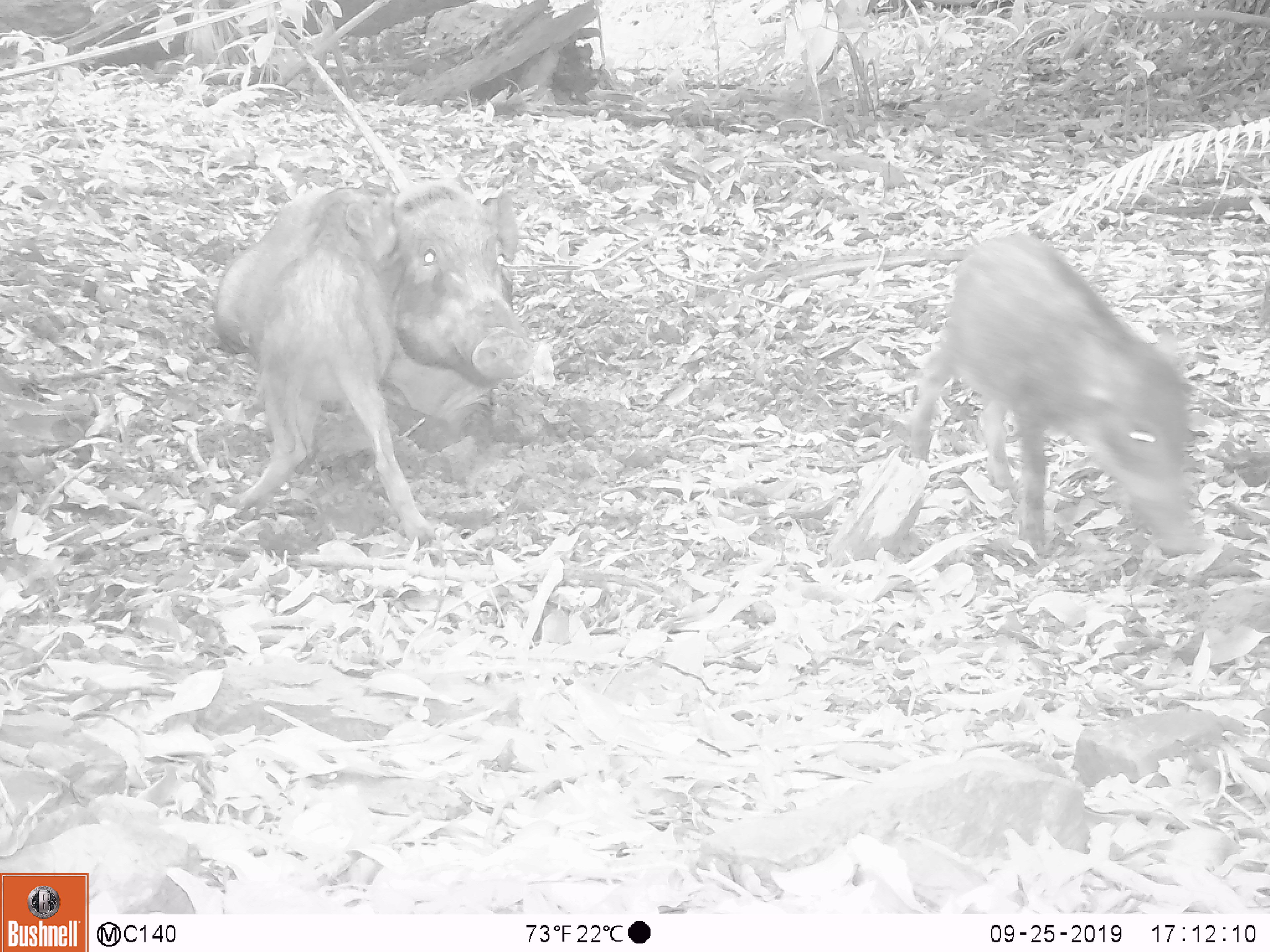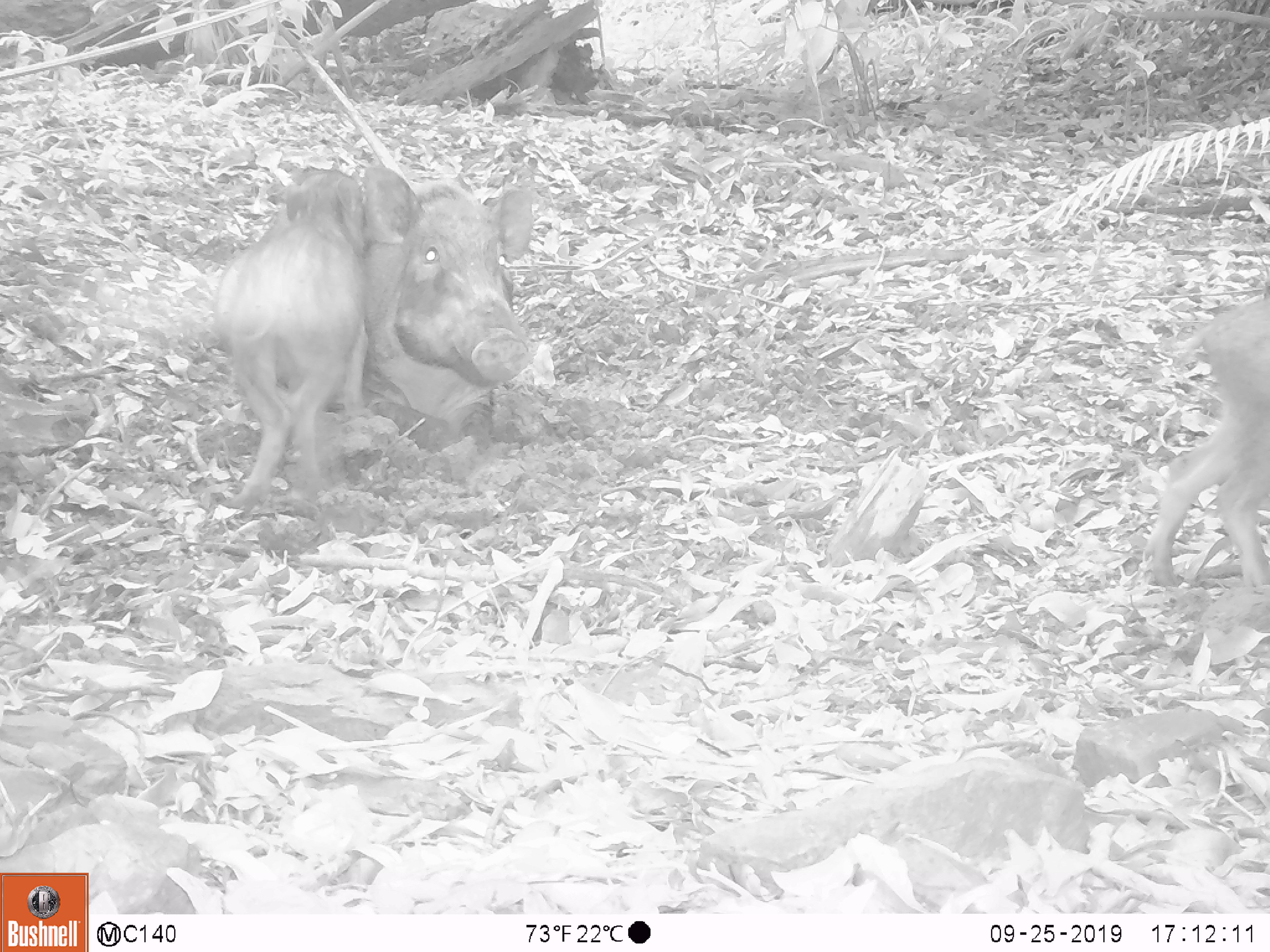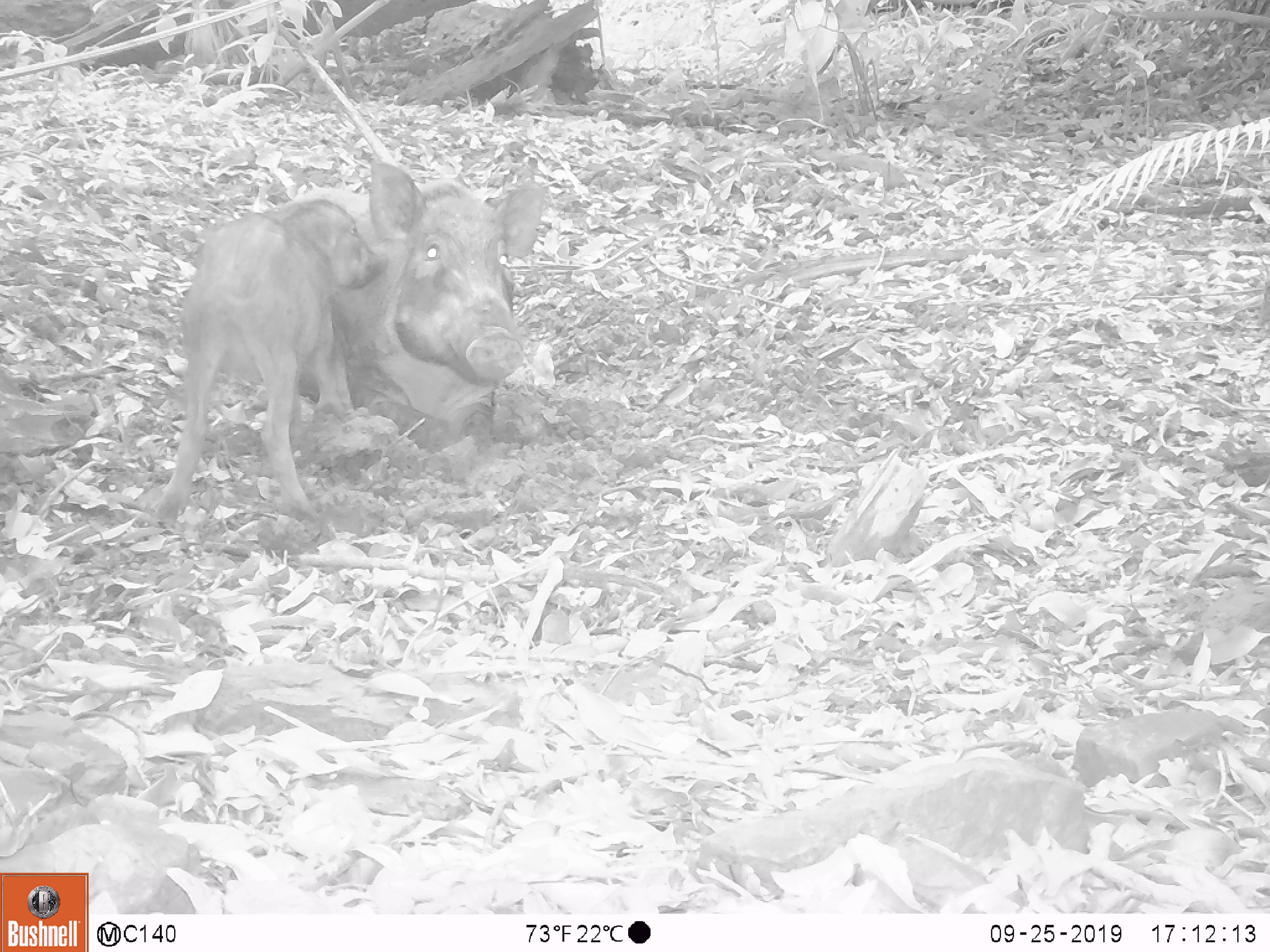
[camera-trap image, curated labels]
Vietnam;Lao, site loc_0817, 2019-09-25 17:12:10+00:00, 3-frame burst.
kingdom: Animalia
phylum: Chordata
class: Mammalia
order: Artiodactyla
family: Suidae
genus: Sus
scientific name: Sus scrofa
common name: eurasian wild pig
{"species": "eurasian wild pig (Sus scrofa)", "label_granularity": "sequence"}